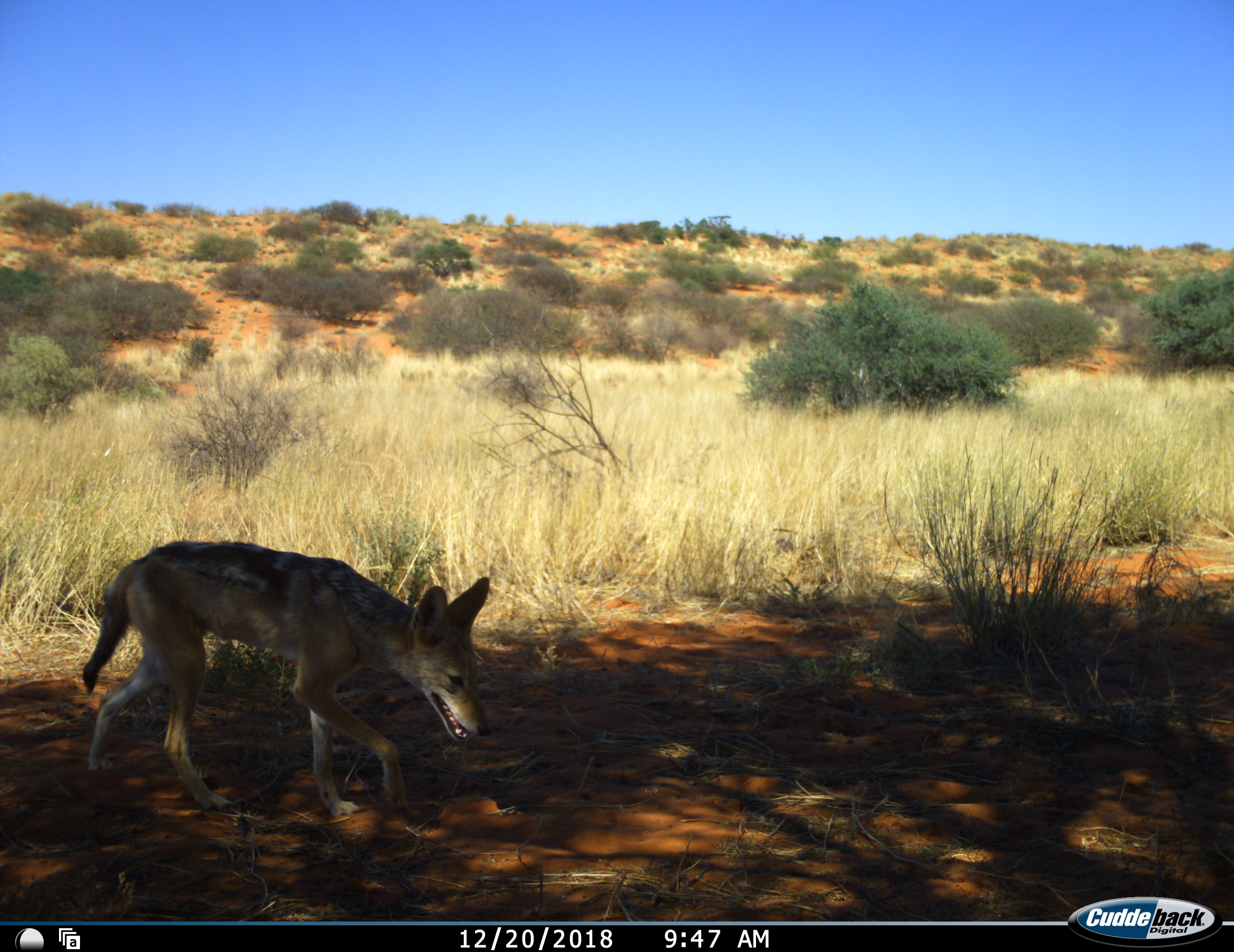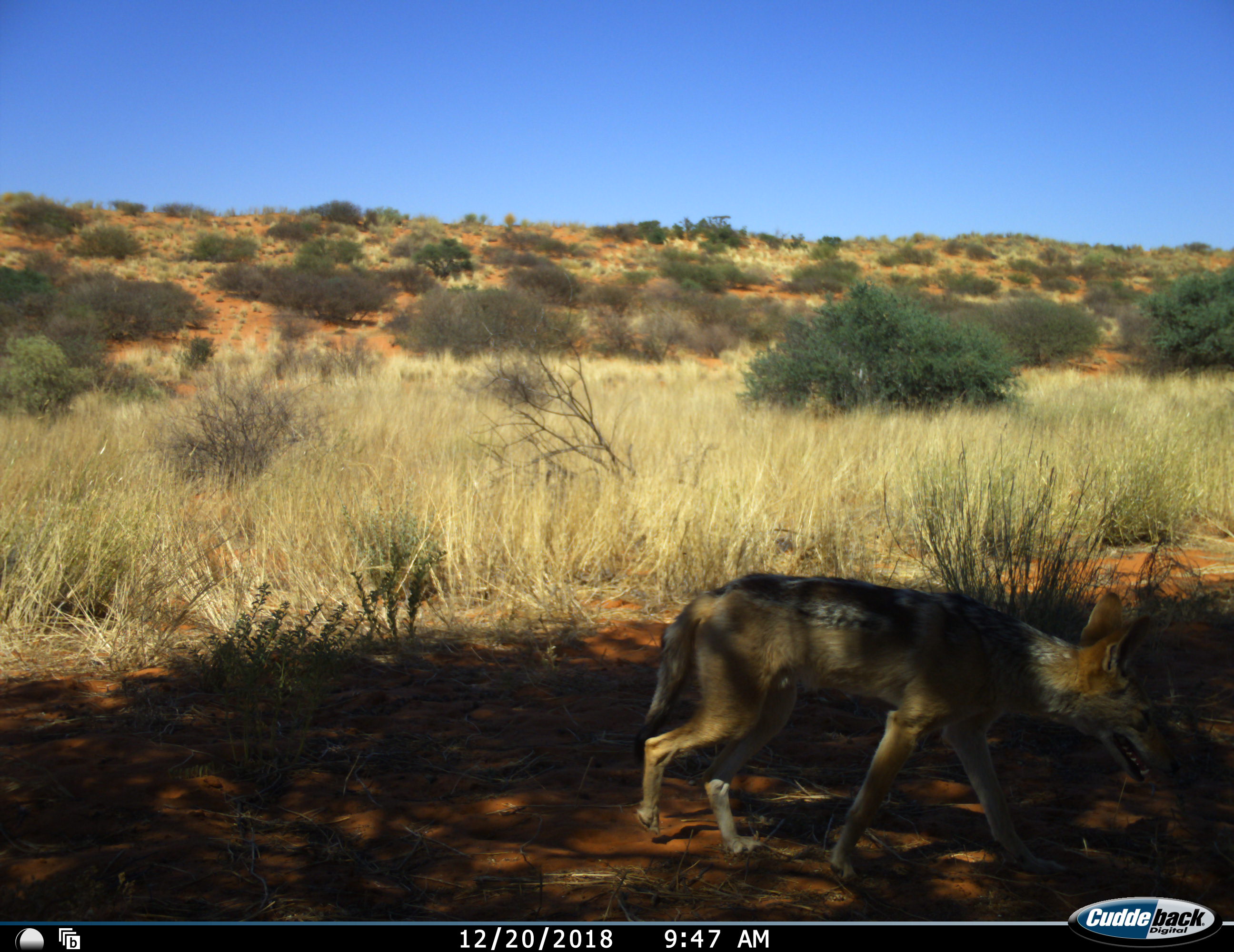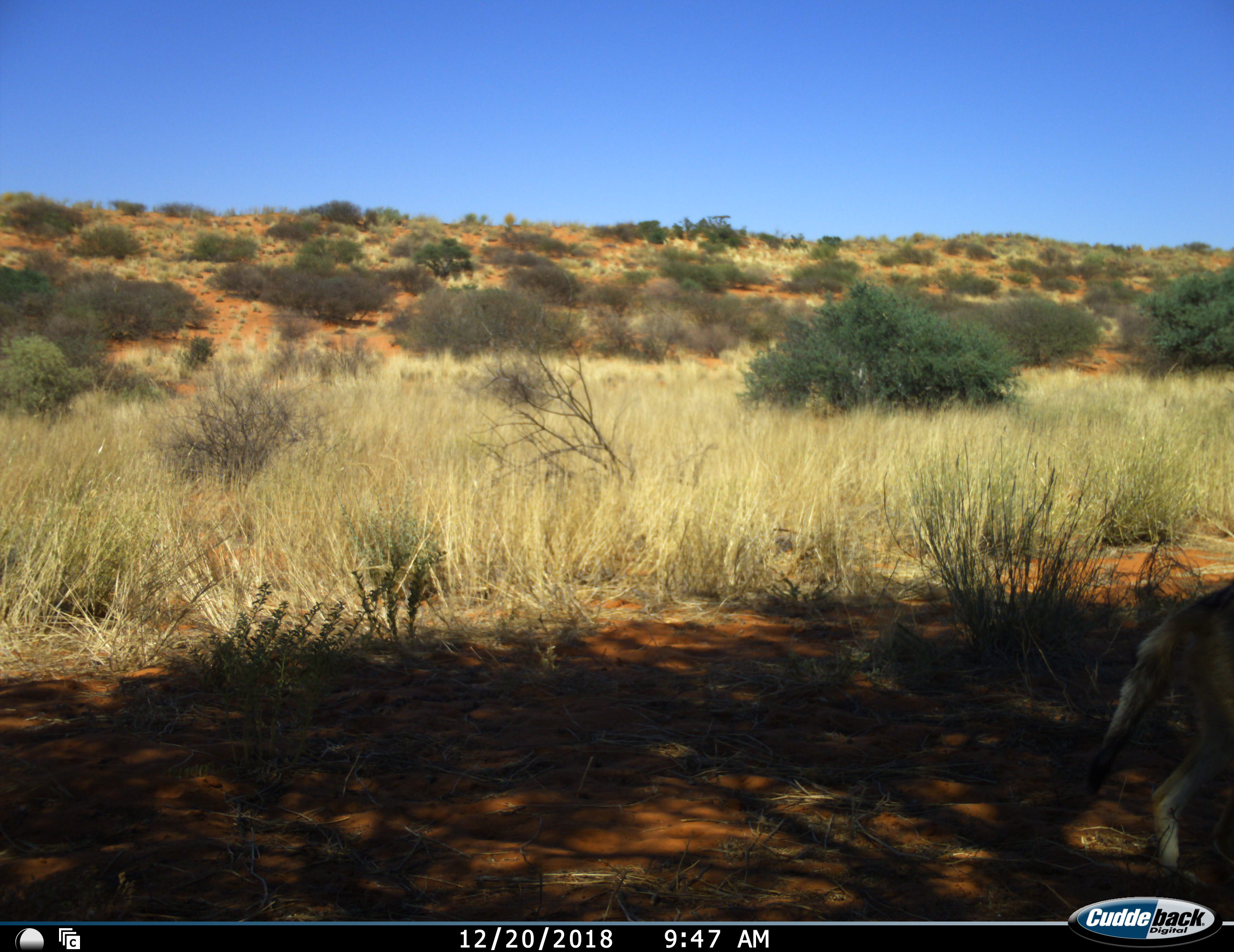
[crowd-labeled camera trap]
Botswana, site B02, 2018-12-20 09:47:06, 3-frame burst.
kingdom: Animalia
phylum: Chordata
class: Mammalia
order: Carnivora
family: Canidae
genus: Lupulella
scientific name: Lupulella mesomelas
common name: black-backed jackal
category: jackalblackbacked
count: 1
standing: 0%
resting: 0%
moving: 100%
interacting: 0%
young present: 0%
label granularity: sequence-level